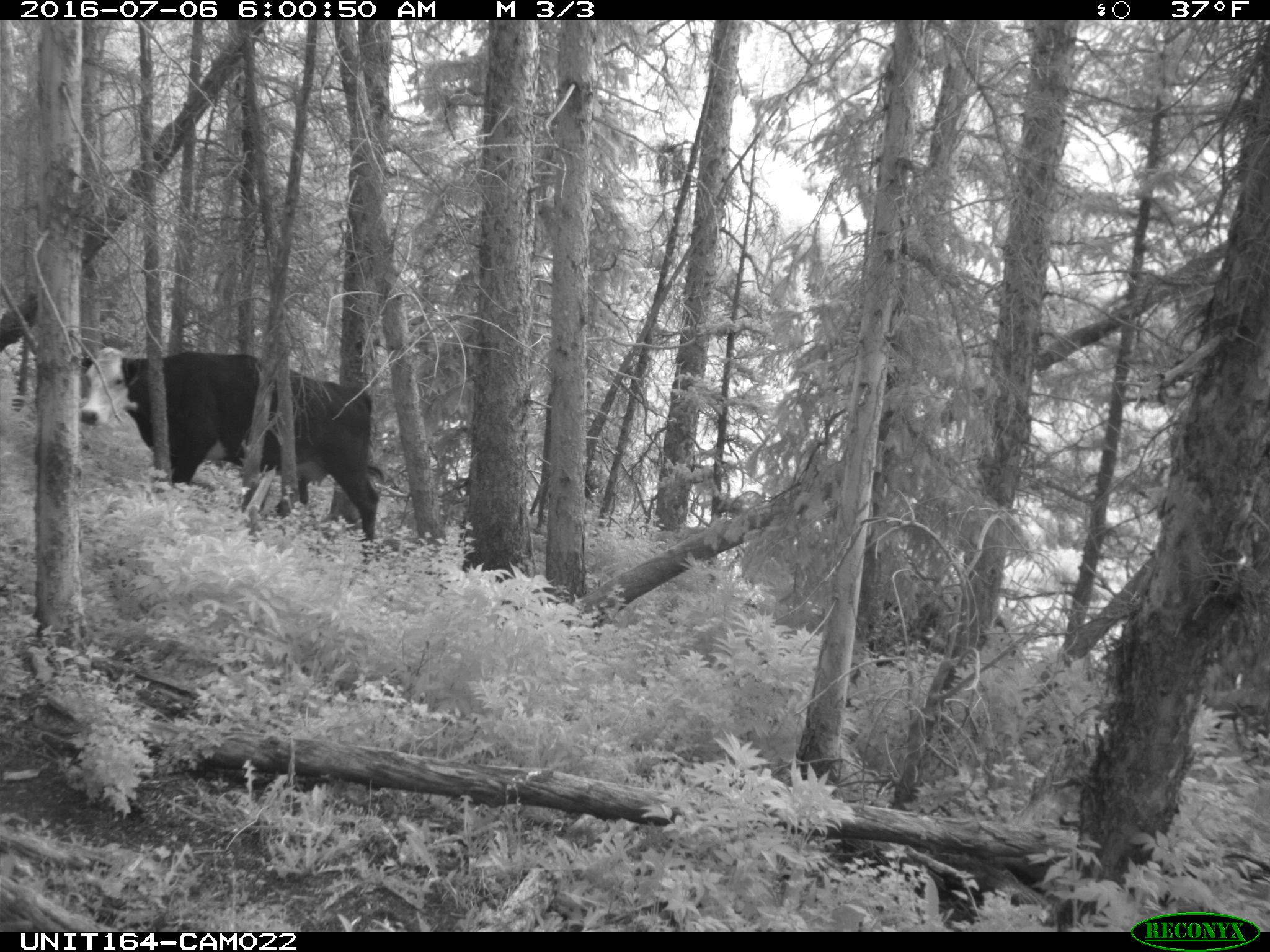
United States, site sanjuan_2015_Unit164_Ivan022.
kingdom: Animalia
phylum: Chordata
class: Mammalia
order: Artiodactyla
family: Bovidae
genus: Bos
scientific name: Bos taurus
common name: domestic cow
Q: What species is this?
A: Bos taurus (domestic cow).